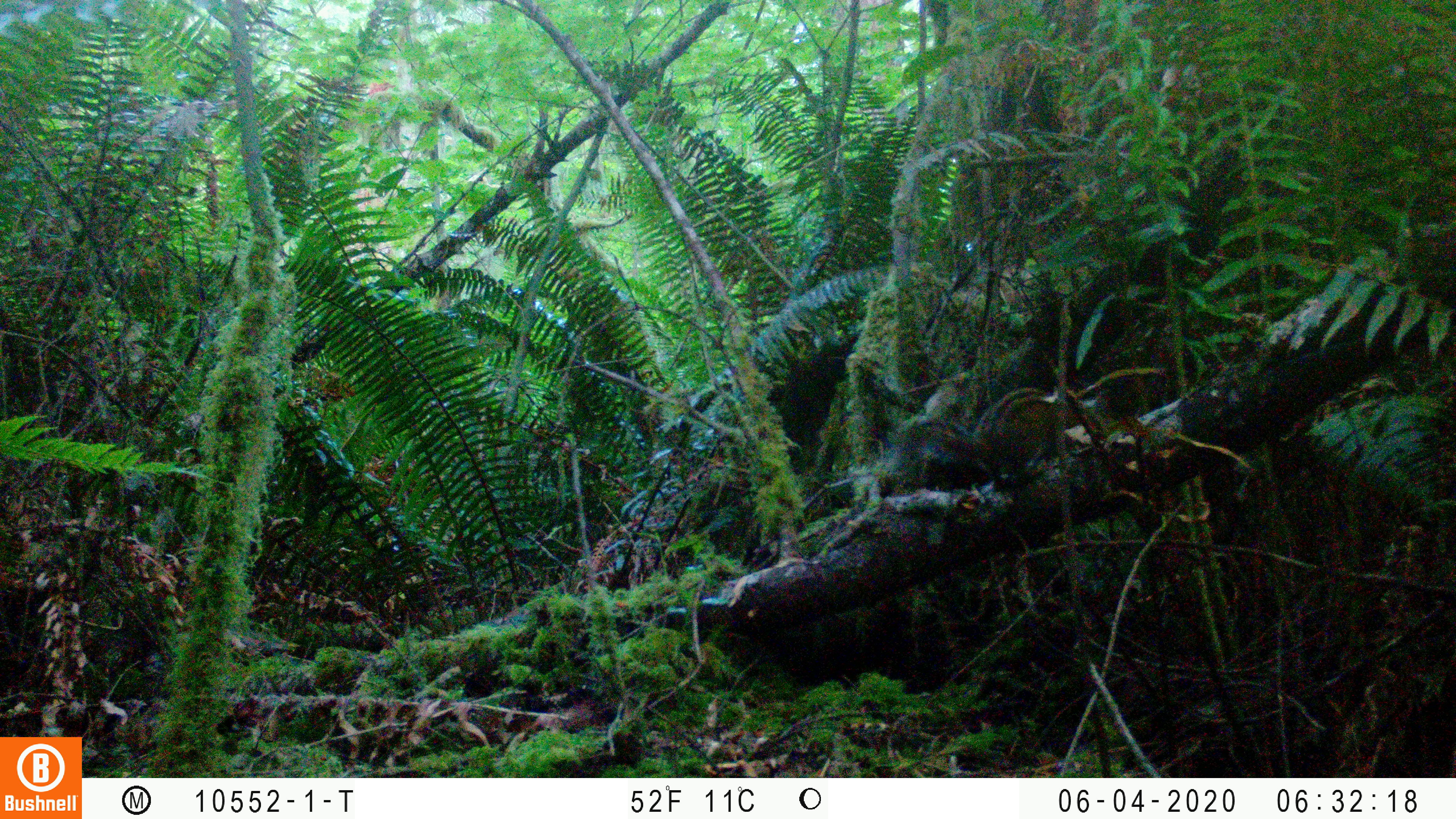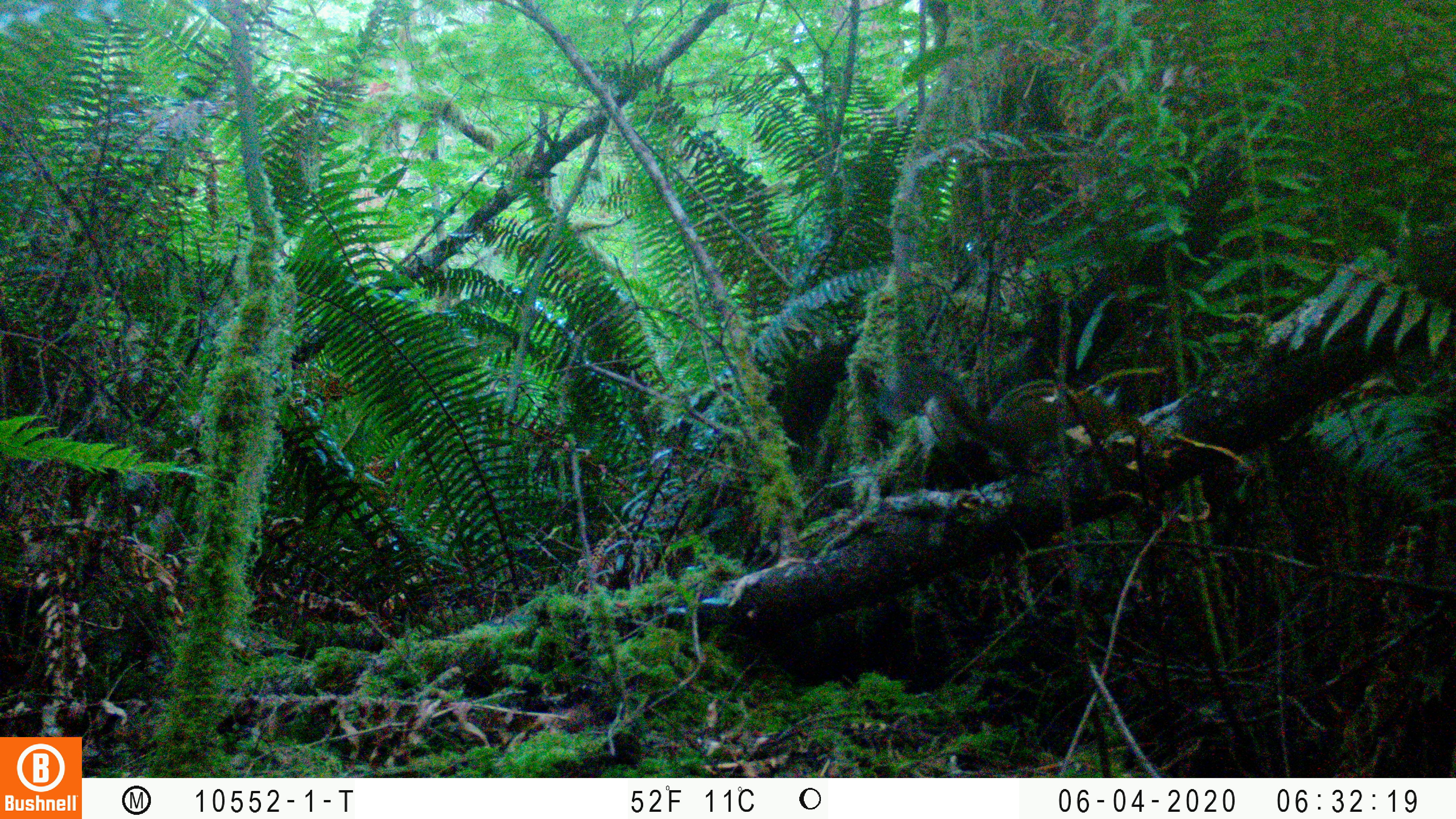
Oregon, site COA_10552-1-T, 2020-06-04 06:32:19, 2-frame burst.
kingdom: Animalia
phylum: Chordata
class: Mammalia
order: Rodentia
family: Sciuridae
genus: Neotamias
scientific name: Neotamias townsendii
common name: townsend's chipmunk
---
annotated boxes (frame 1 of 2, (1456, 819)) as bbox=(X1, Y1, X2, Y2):
townsend's chipmunk: bbox=(889, 370, 1060, 494)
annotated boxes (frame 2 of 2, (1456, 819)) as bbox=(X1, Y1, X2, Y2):
townsend's chipmunk: bbox=(878, 348, 1132, 483)